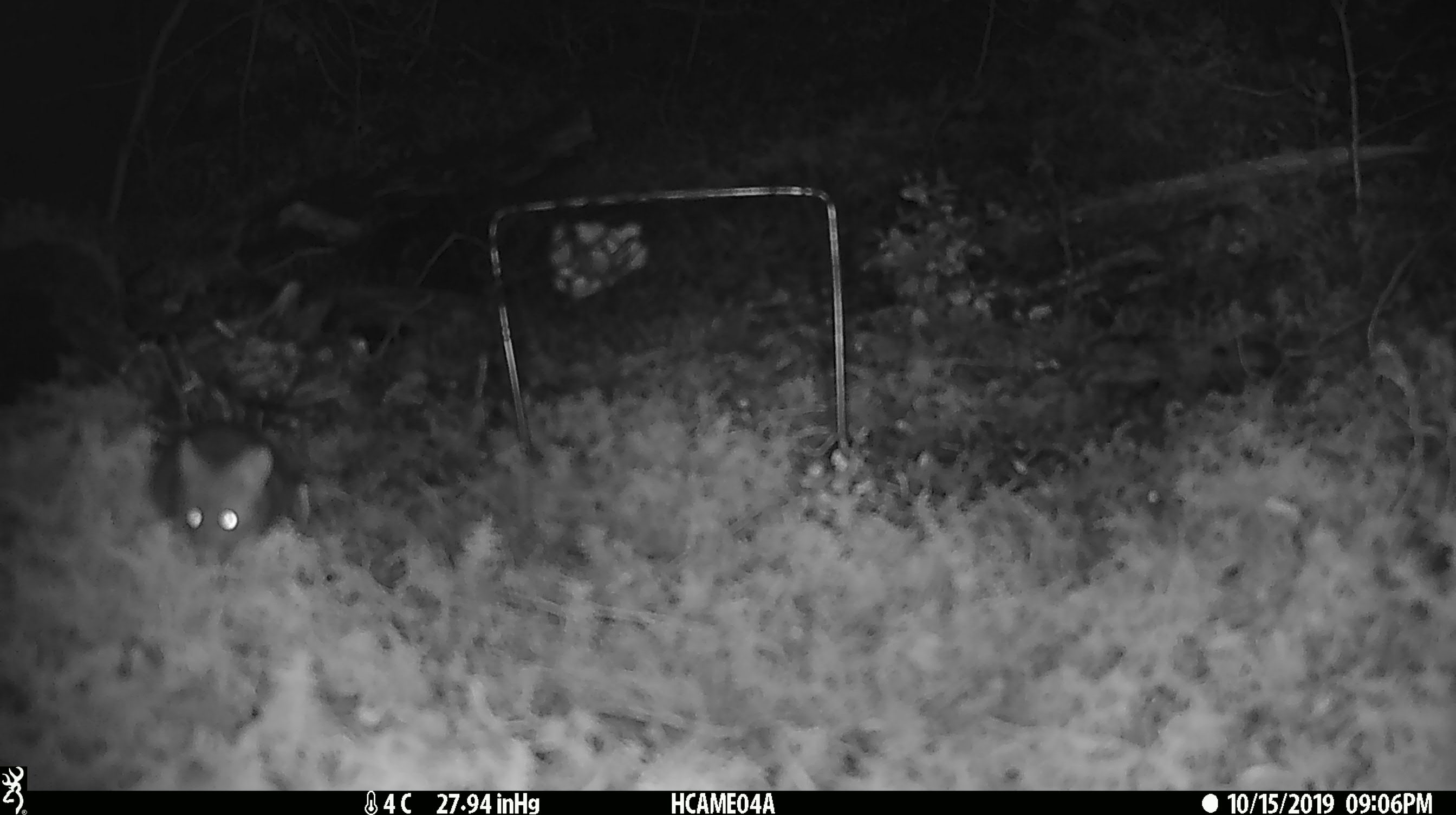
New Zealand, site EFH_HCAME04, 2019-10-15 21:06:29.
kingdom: Animalia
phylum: Chordata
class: Mammalia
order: Rodentia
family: Muridae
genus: Mus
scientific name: Mus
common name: mouse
Mouse (Mus).